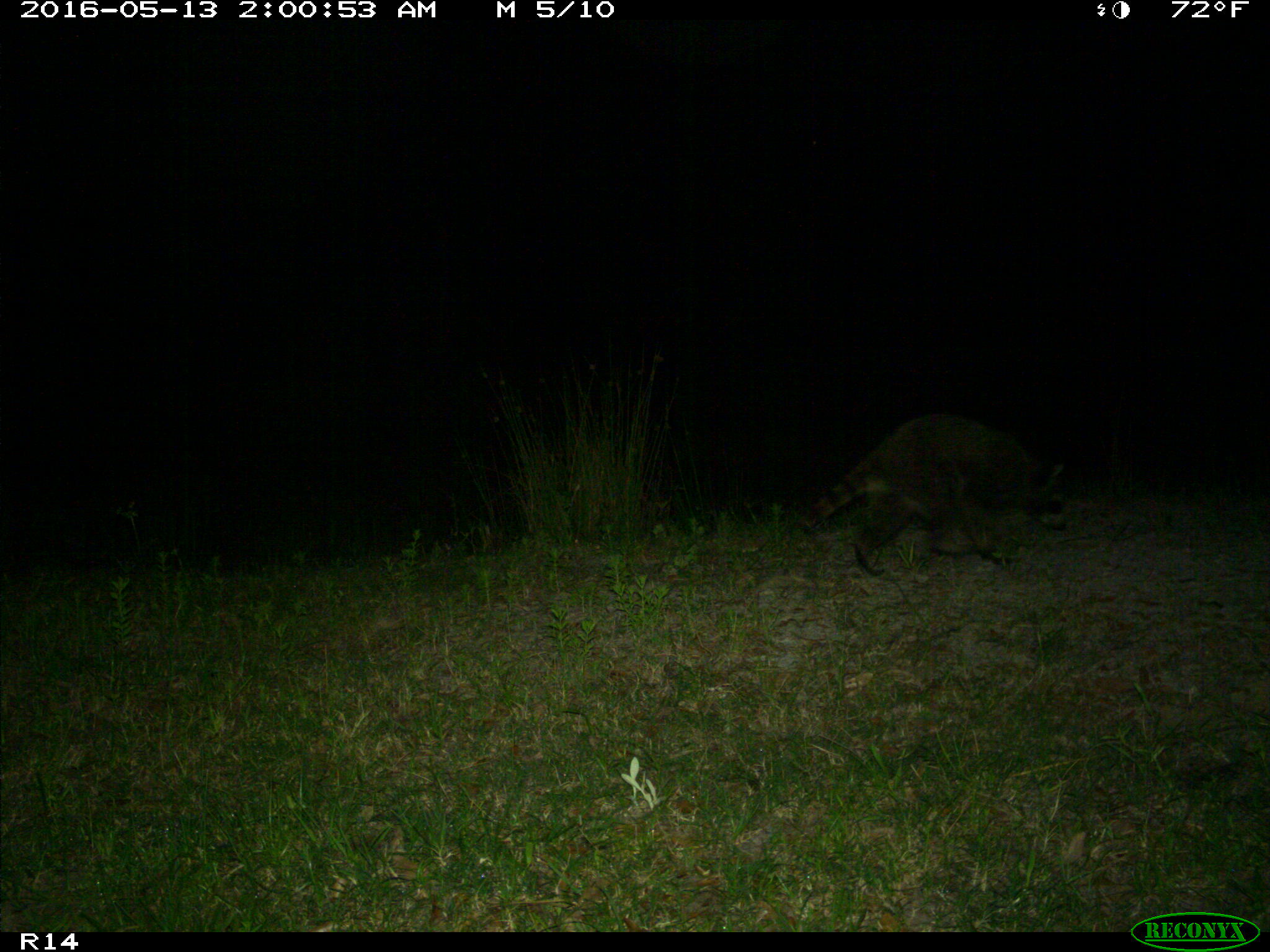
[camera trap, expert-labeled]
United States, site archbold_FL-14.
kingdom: Animalia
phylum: Chordata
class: Mammalia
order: Carnivora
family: Procyonidae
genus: Procyon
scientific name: Procyon lotor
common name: common raccoon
Procyon lotor (common raccoon).